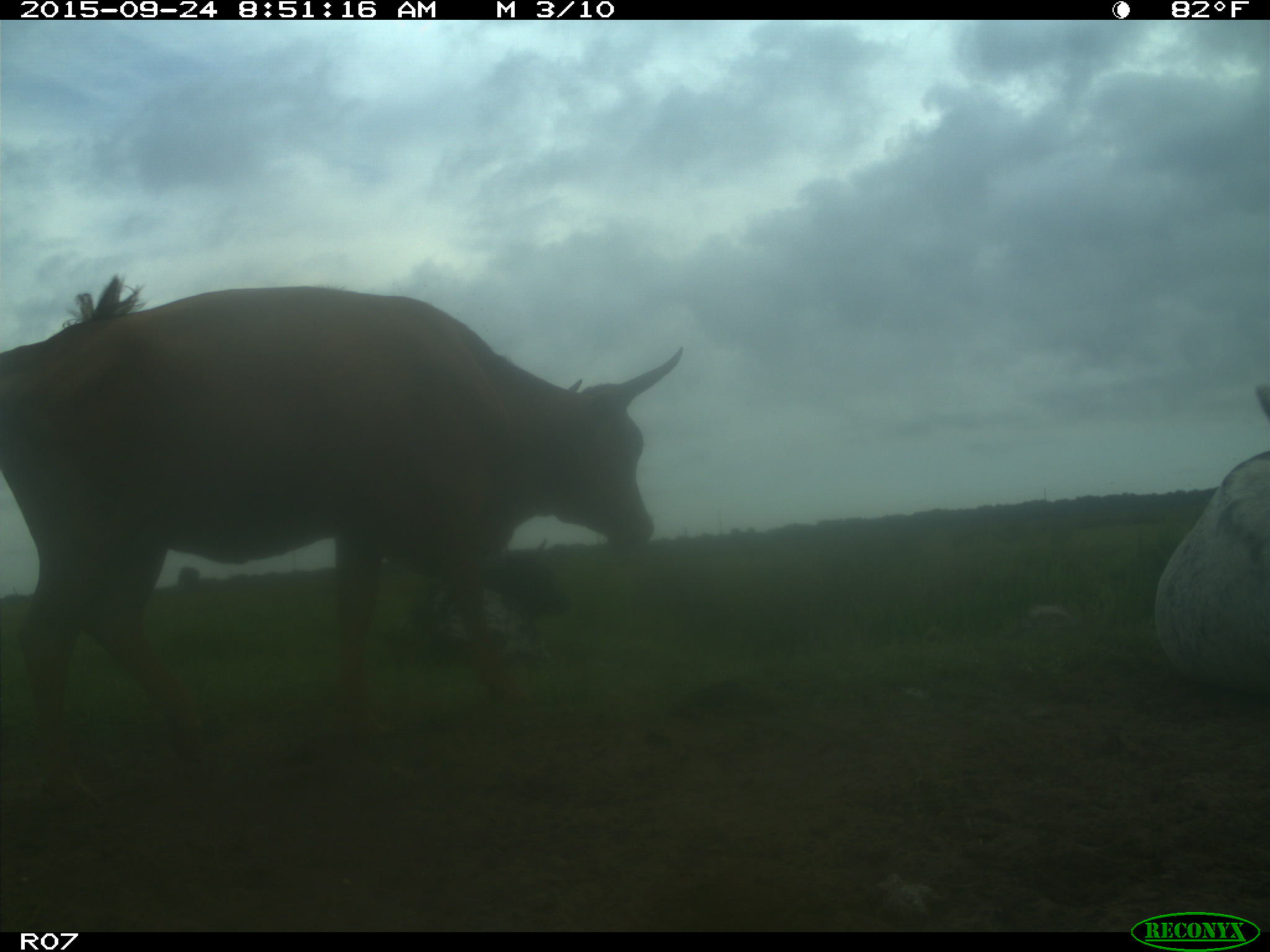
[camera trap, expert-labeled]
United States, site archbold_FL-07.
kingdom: Animalia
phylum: Chordata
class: Mammalia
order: Artiodactyla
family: Bovidae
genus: Bos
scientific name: Bos taurus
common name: domestic cow